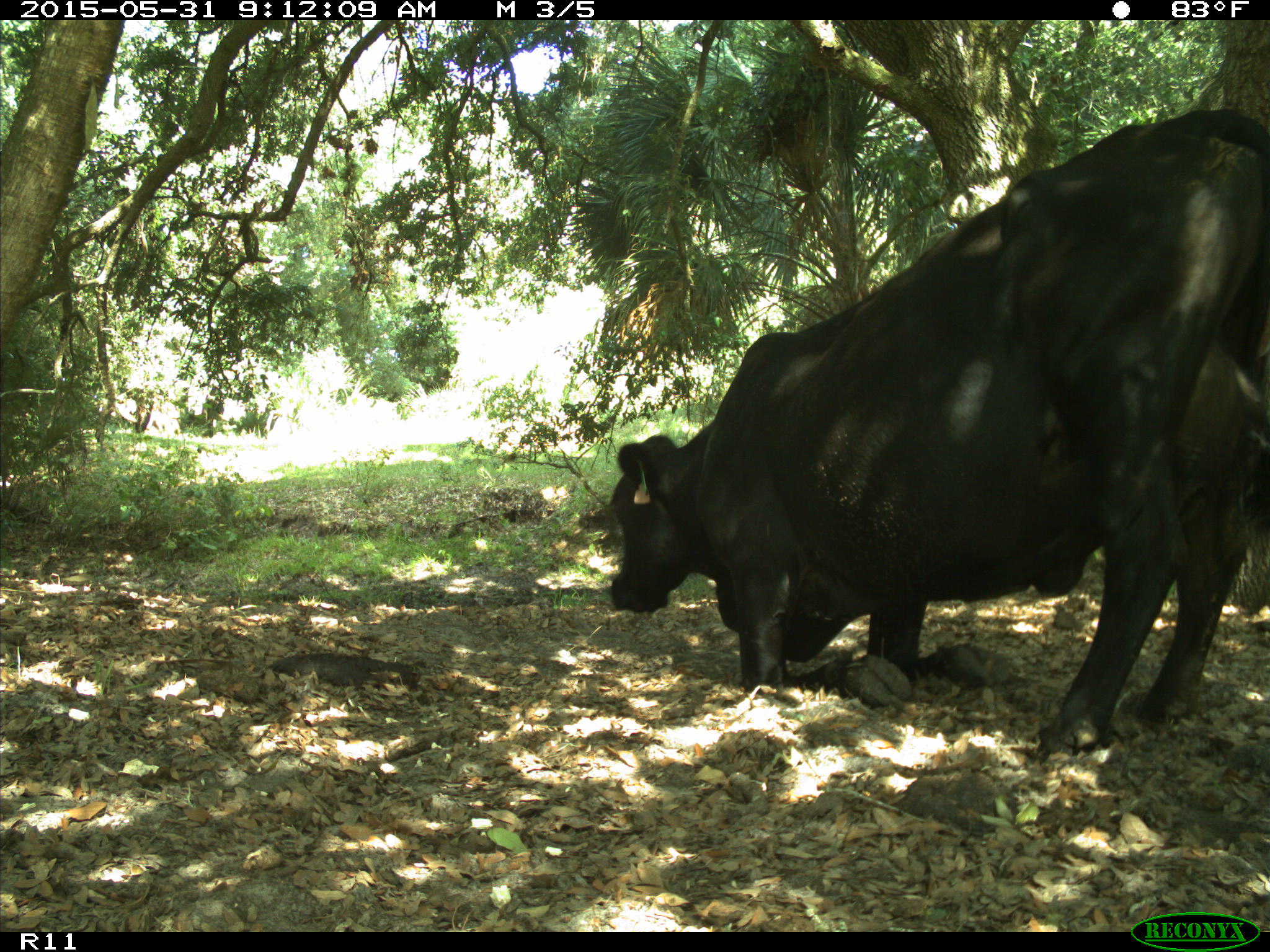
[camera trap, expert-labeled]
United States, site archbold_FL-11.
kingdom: Animalia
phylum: Chordata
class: Mammalia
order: Artiodactyla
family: Bovidae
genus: Bos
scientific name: Bos taurus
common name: domestic cow